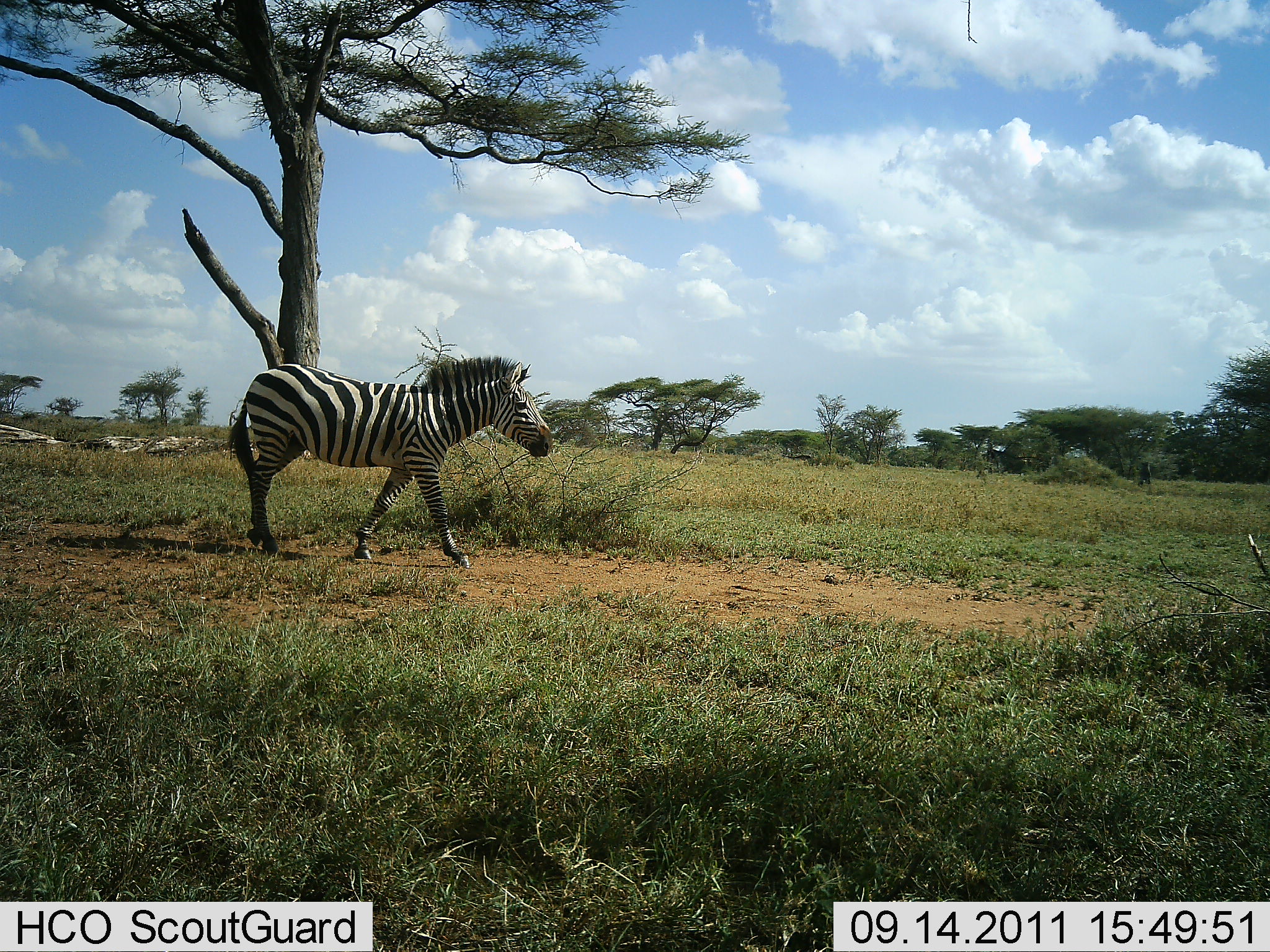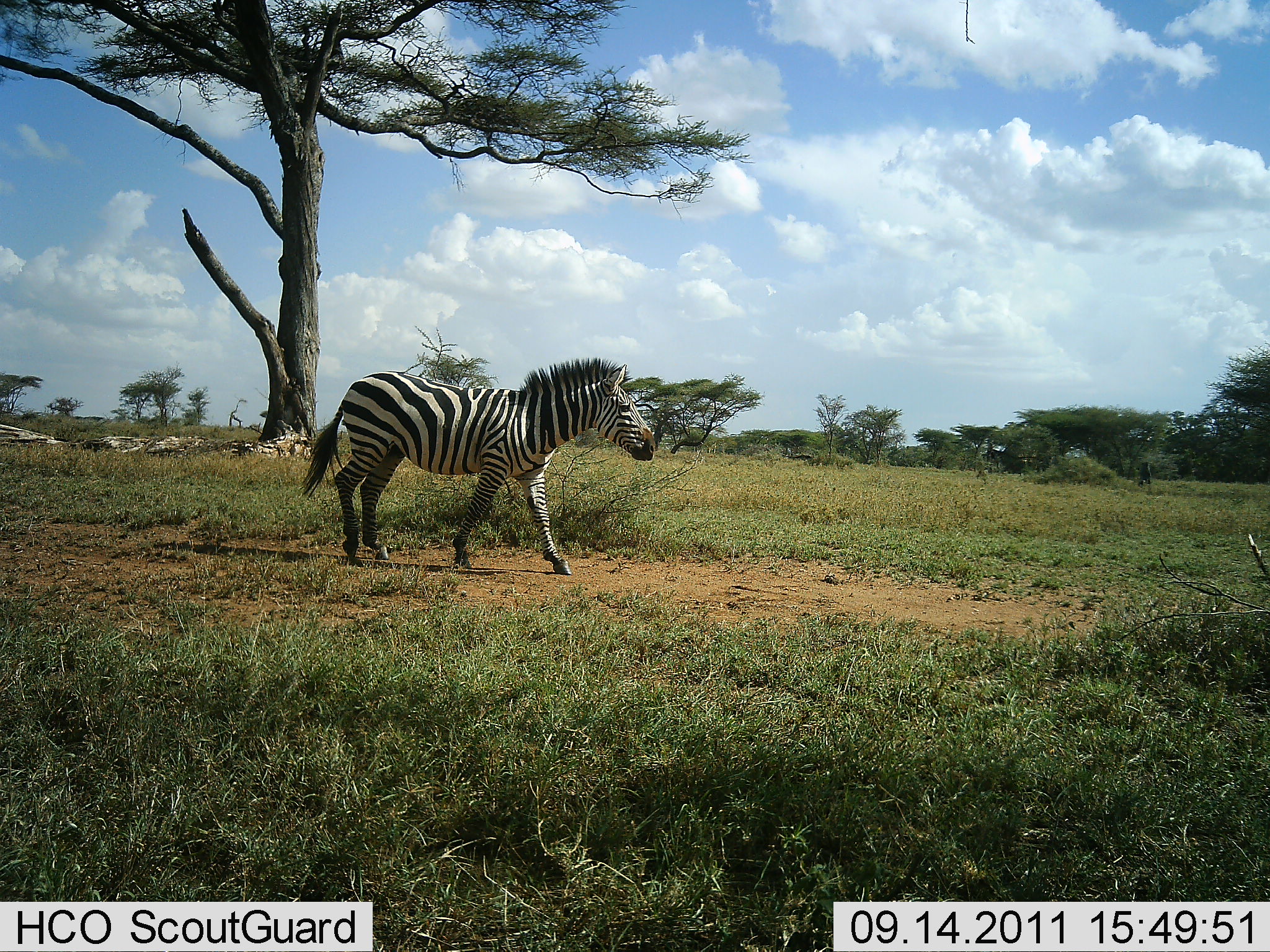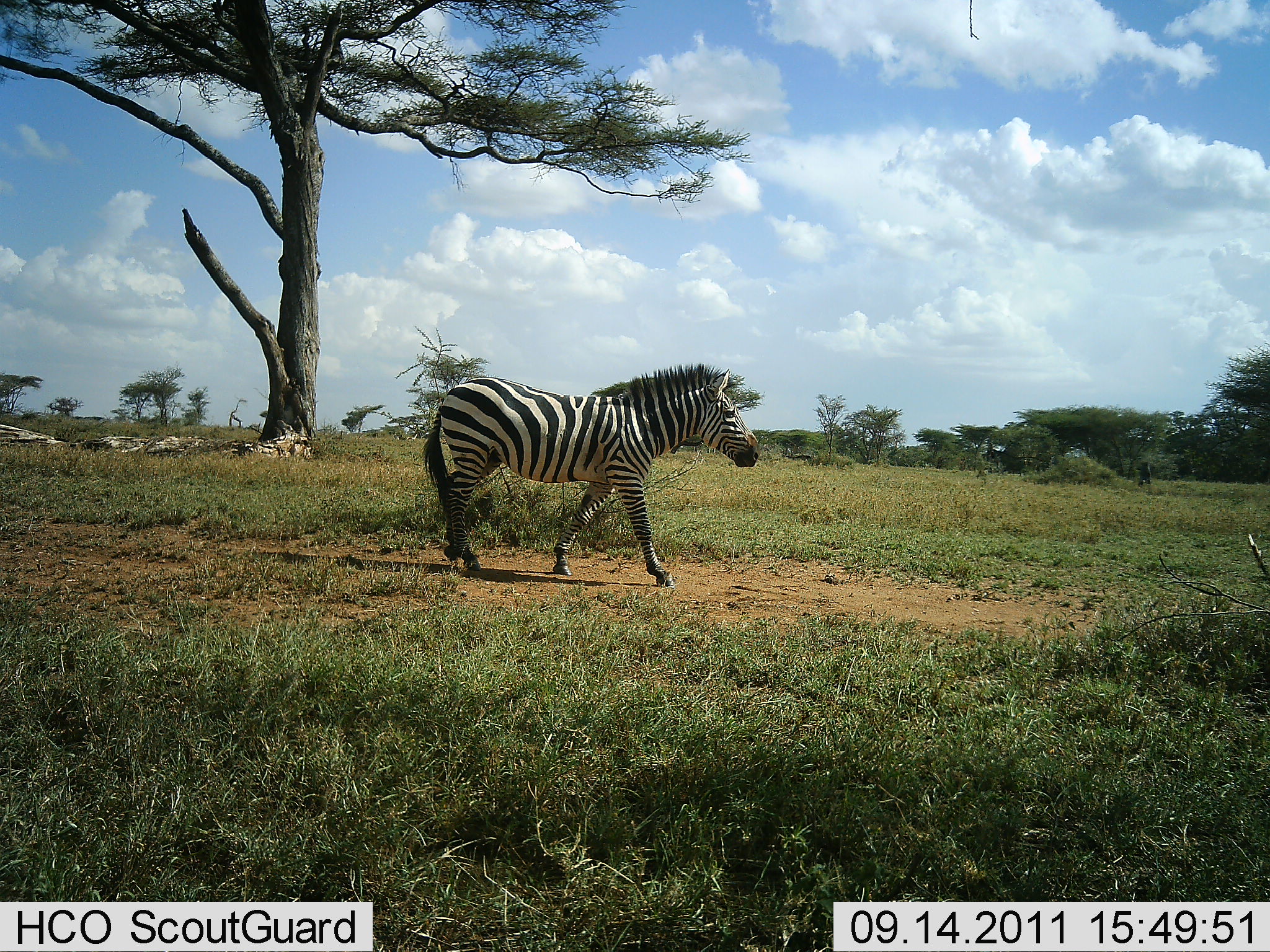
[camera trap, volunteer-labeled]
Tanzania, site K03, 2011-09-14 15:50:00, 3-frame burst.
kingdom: Animalia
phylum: Chordata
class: Mammalia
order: Perissodactyla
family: Equidae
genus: Equus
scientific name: Equus quagga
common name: plains zebra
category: zebra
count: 1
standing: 0%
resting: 0%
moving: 100%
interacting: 0%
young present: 0%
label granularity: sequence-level